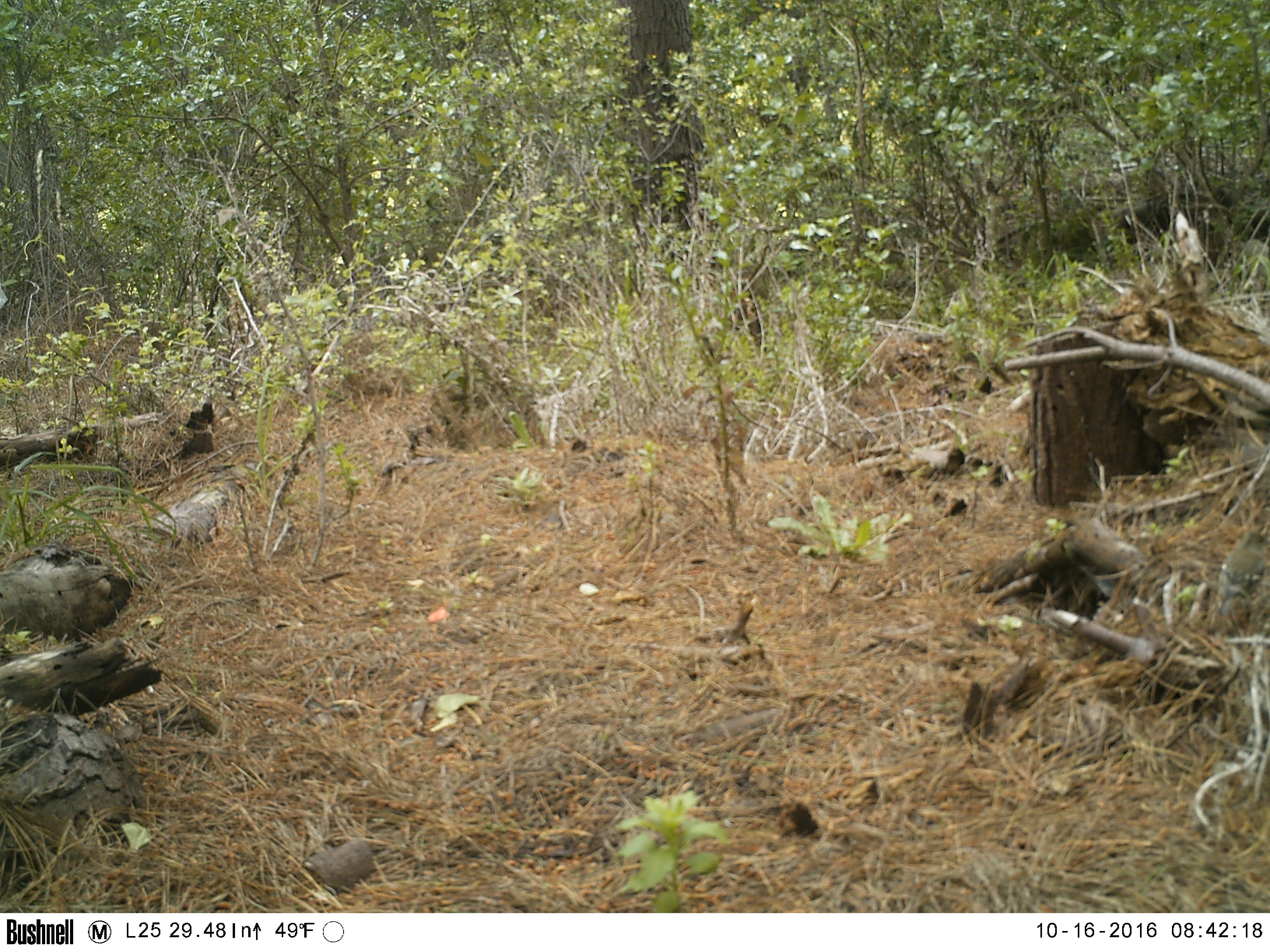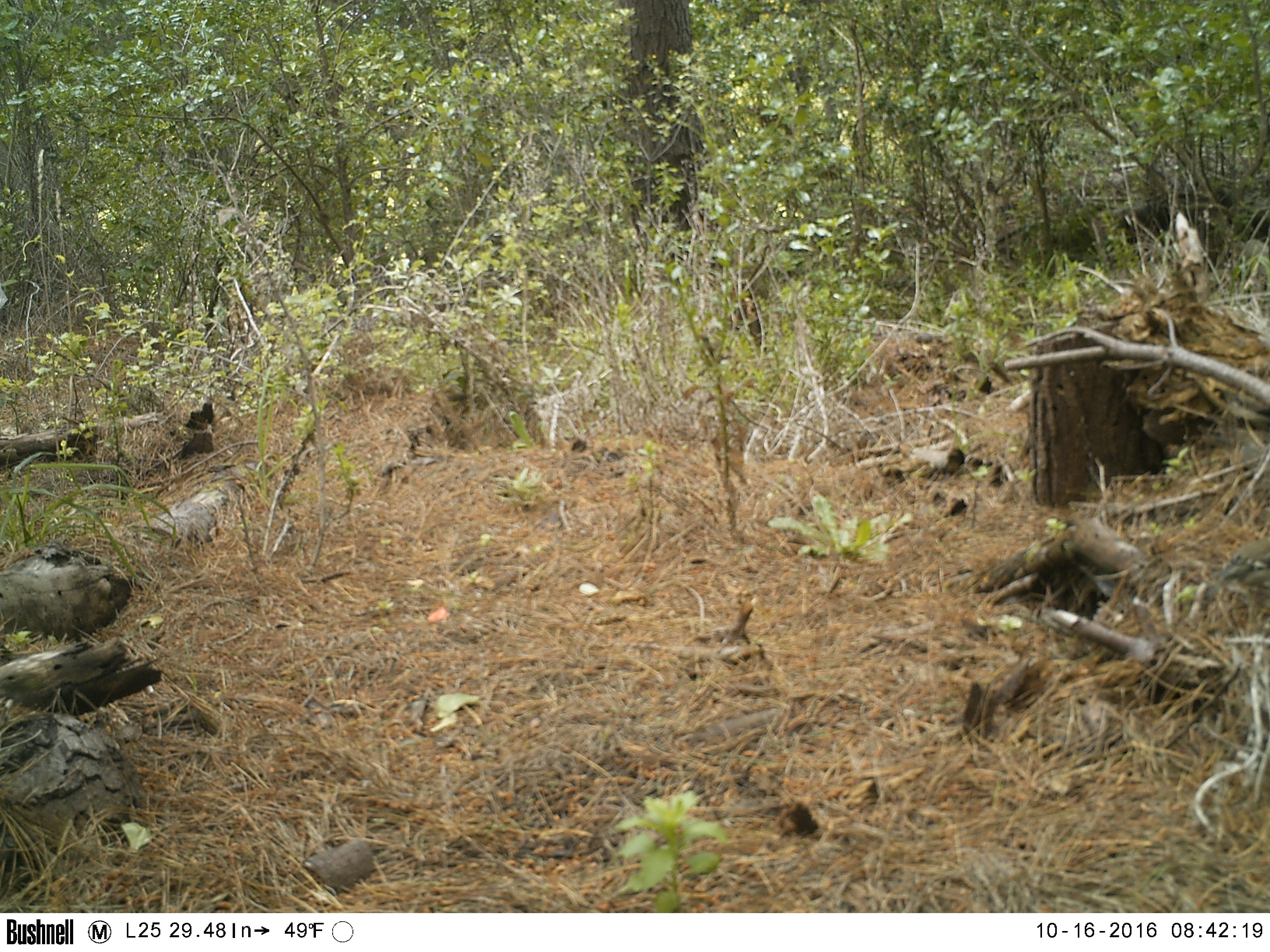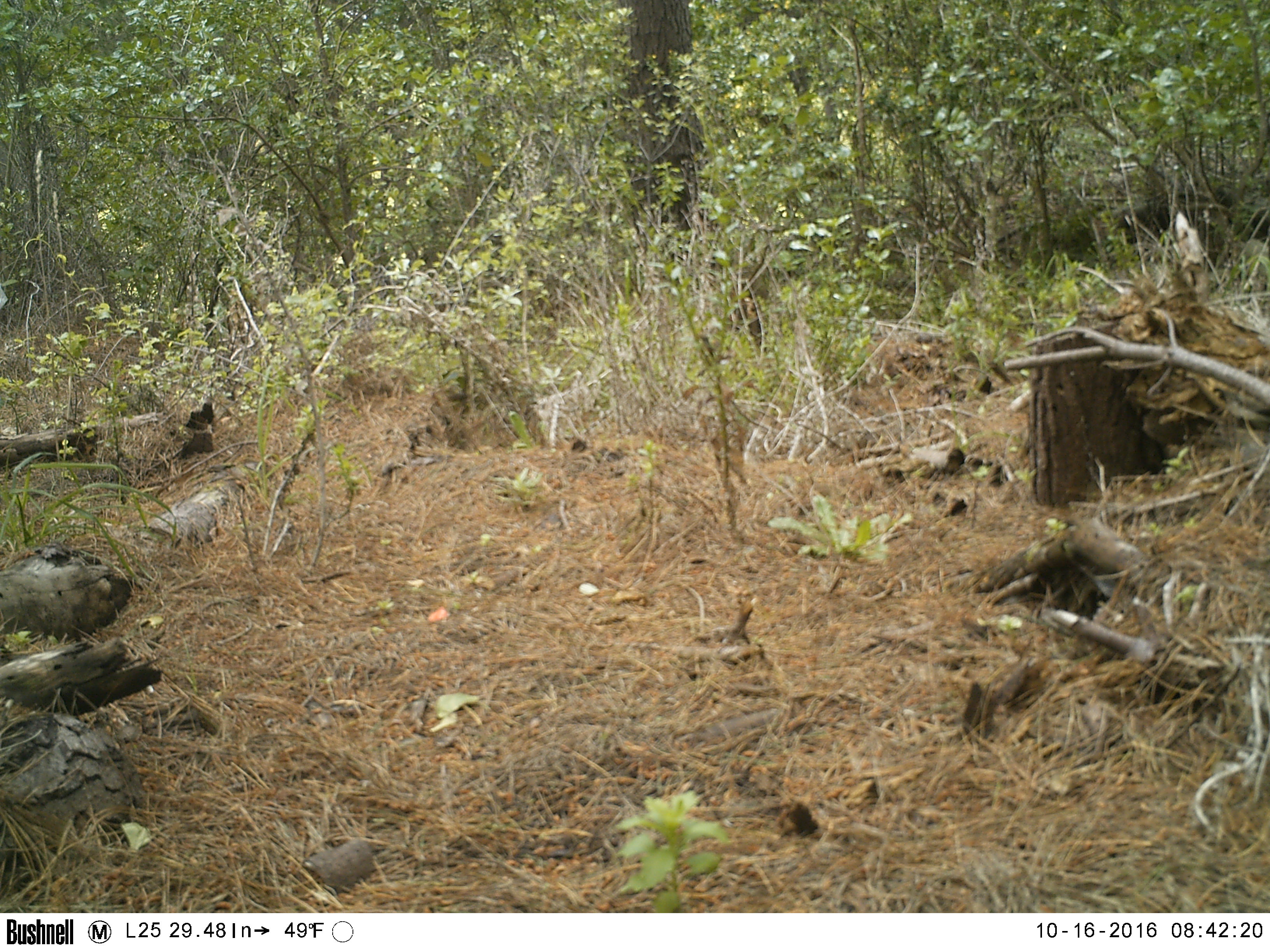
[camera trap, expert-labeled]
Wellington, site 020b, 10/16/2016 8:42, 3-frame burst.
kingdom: Animalia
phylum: Chordata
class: Aves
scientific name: Aves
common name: bird